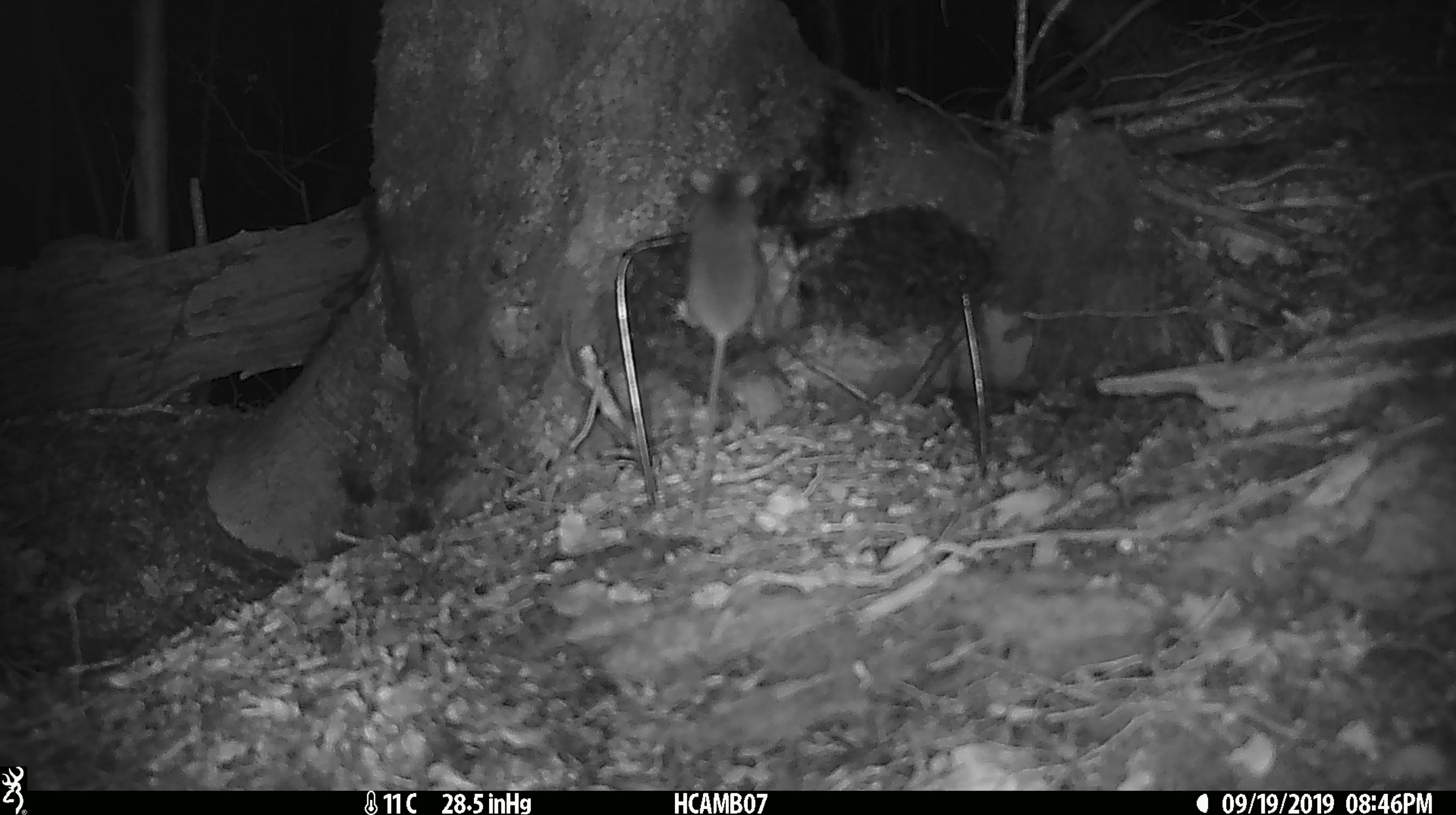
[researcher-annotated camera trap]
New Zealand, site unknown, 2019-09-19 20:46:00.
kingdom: Animalia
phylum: Chordata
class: Mammalia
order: Rodentia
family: Muridae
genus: Mus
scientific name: Mus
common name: mouse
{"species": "mouse (Mus)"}